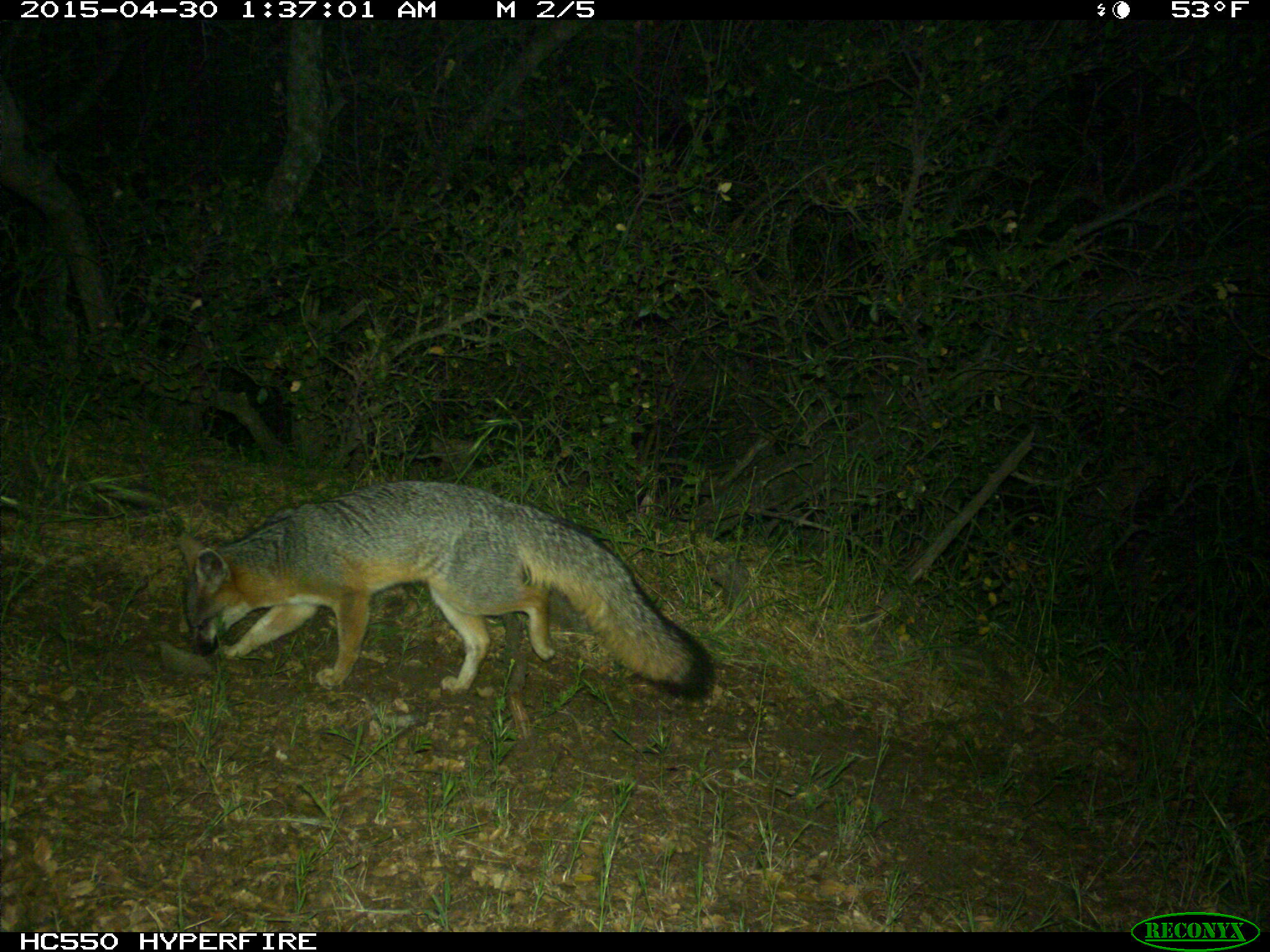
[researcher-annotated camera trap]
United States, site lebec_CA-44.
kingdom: Animalia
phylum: Chordata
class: Mammalia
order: Carnivora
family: Canidae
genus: Urocyon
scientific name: Urocyon cinereoargenteus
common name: gray fox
Urocyon cinereoargenteus (gray fox).